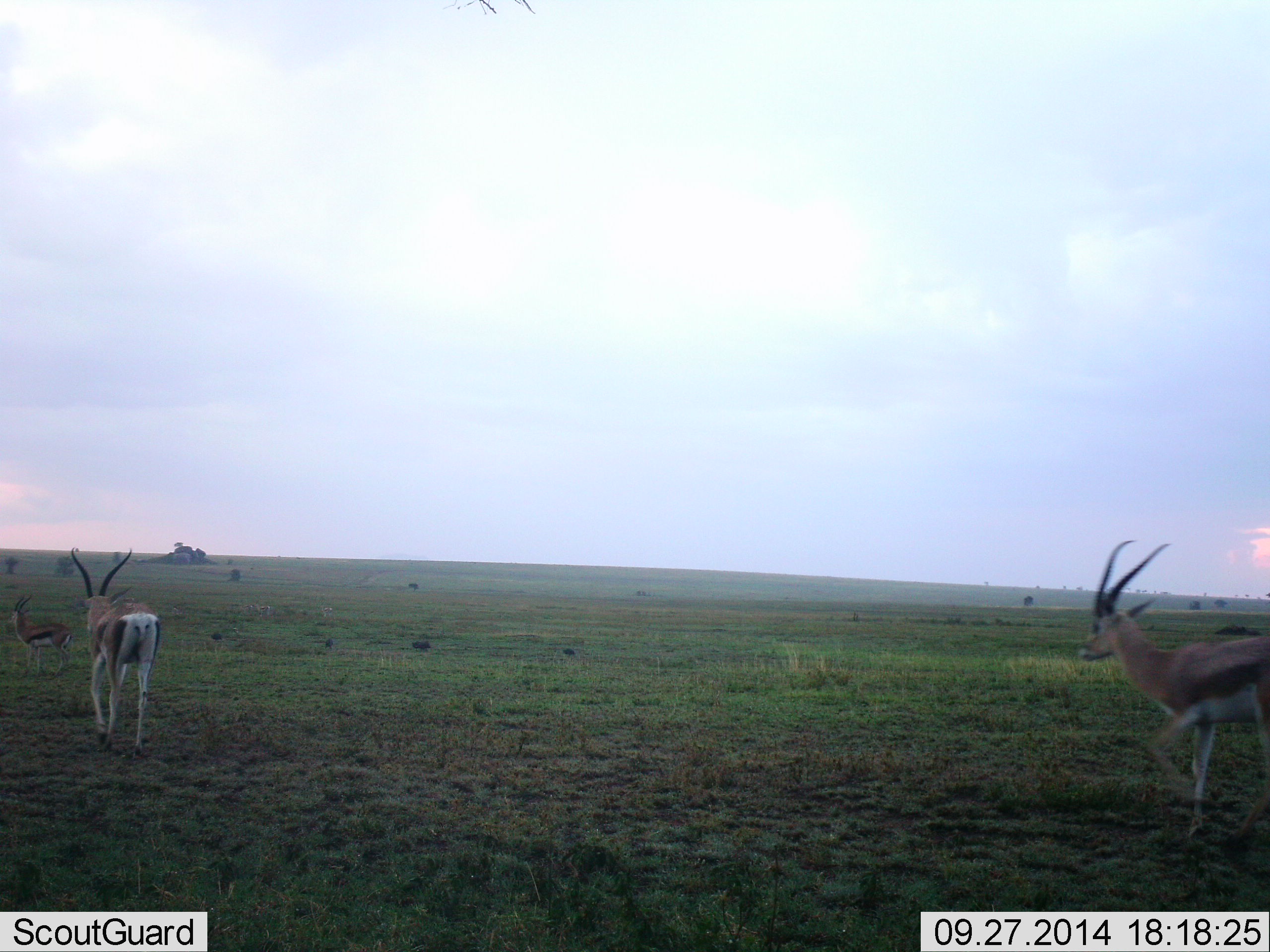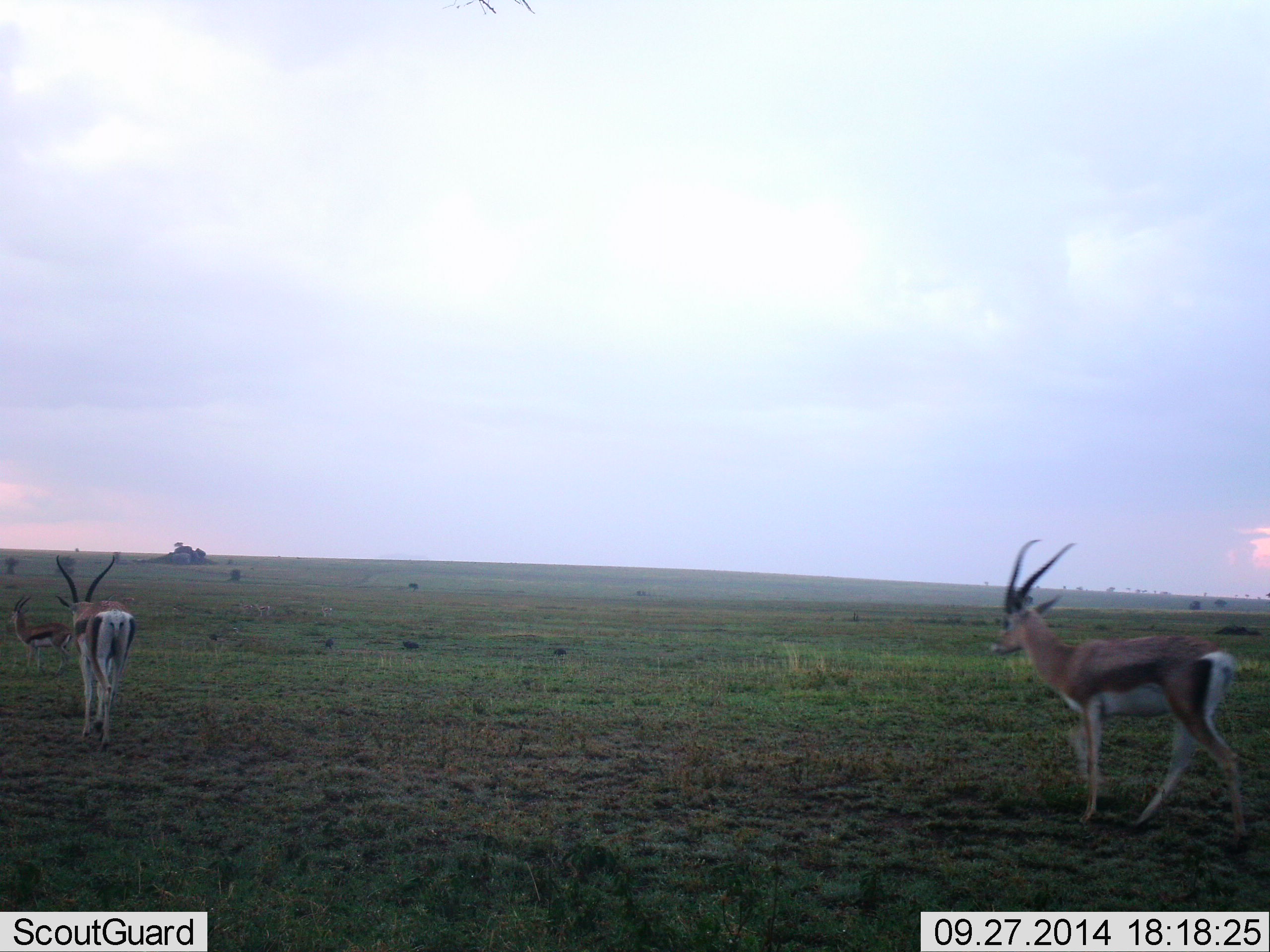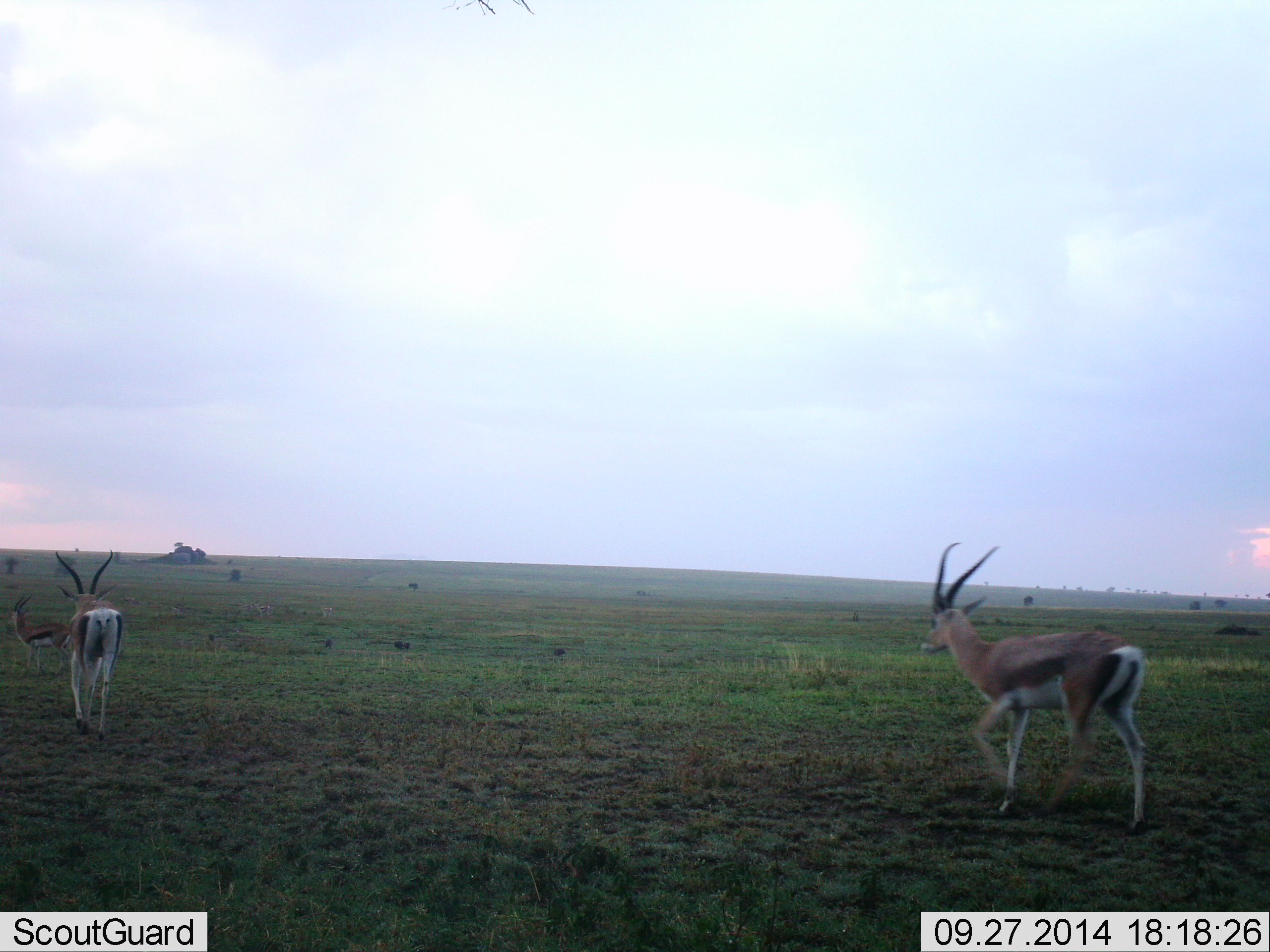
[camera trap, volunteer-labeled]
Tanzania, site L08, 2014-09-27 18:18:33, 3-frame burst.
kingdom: Animalia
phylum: Chordata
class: Mammalia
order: Artiodactyla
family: Bovidae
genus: Nanger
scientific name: Nanger granti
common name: grant's gazelle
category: gazellegrants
Gazellegrants (grant's gazelle) (Nanger granti), count 3. Behavior (volunteer vote fractions): standing 33%, resting 0%, moving 100%, interacting 0%. Young present (vote fraction): 8%. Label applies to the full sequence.